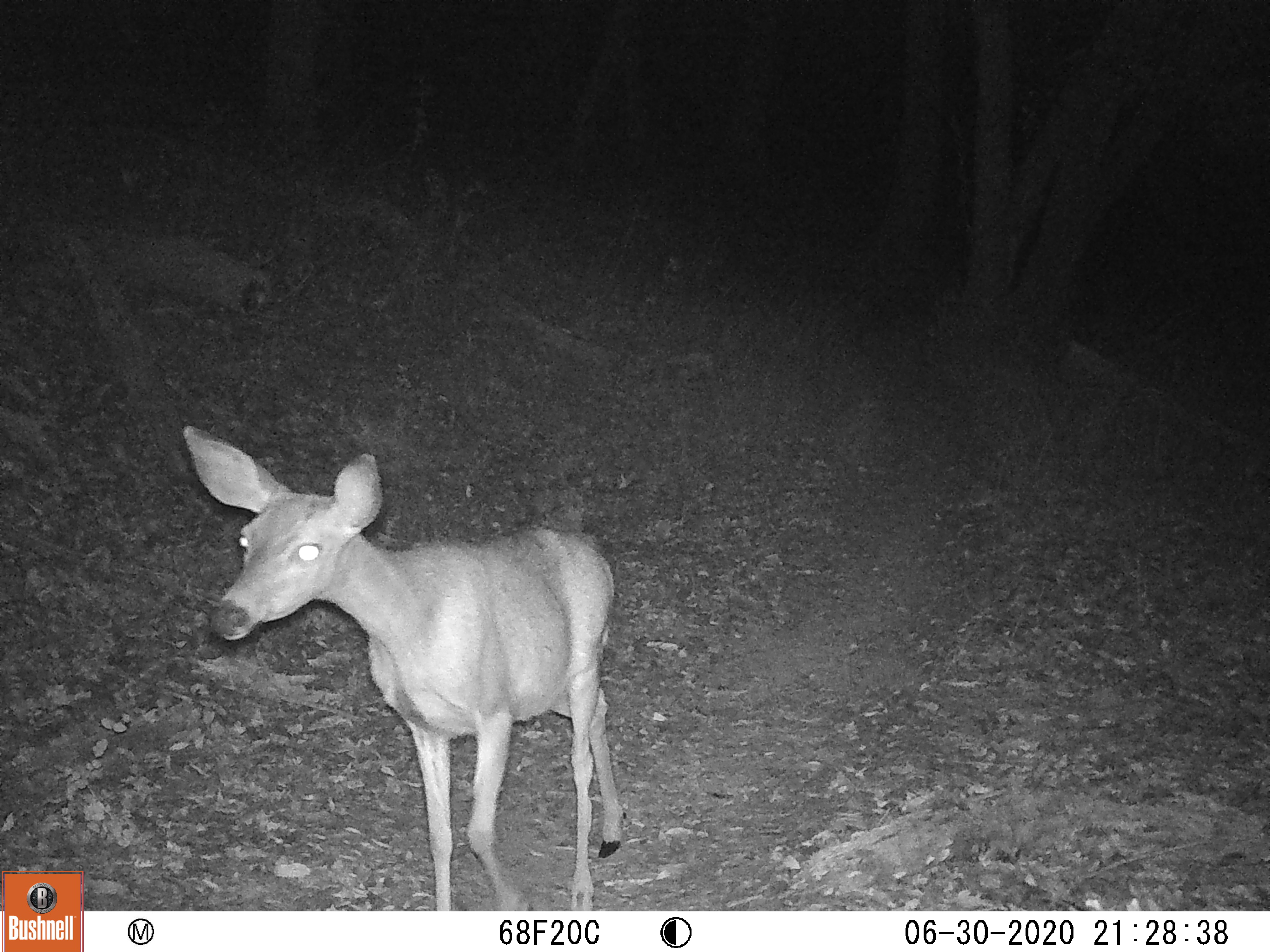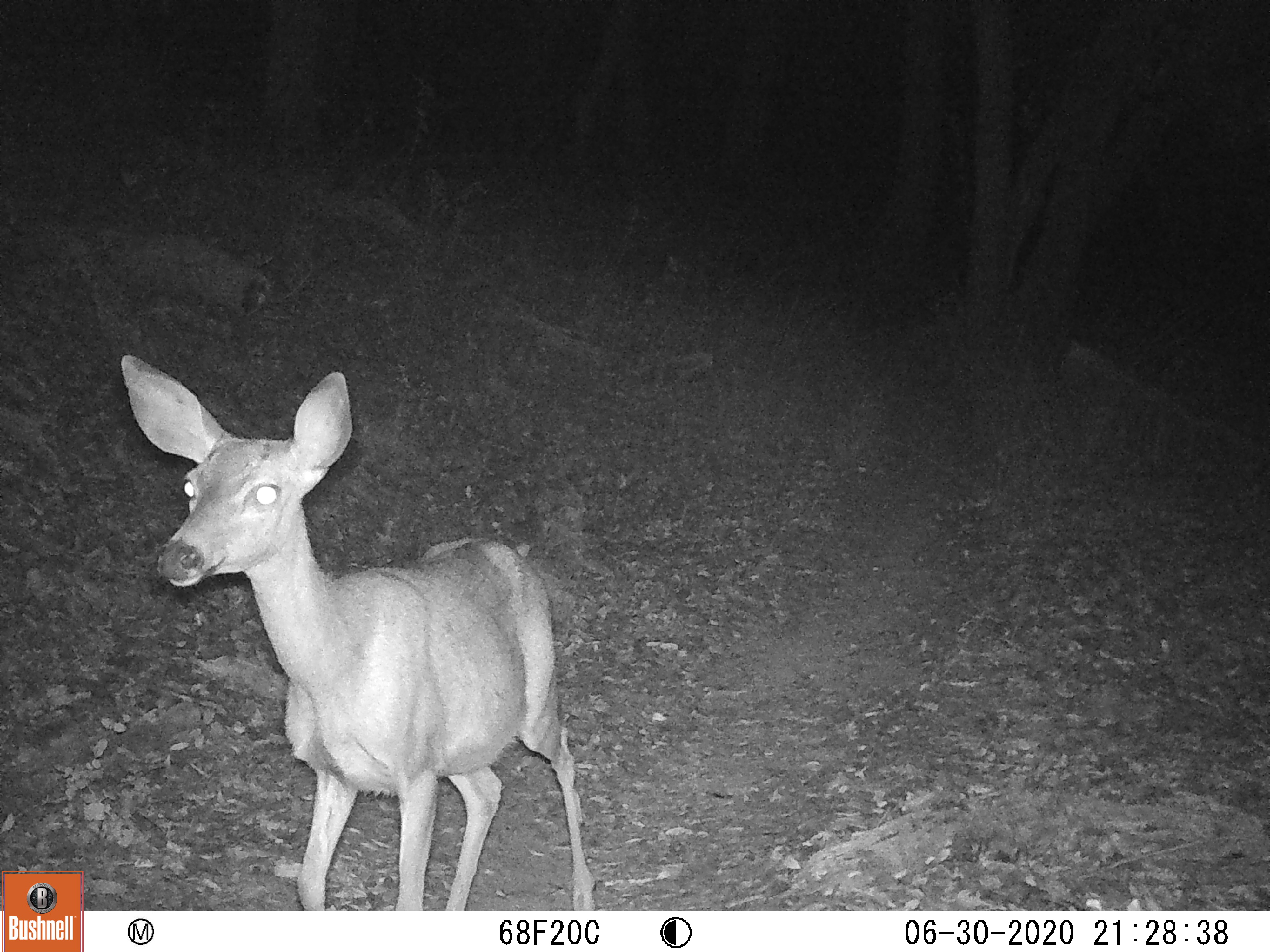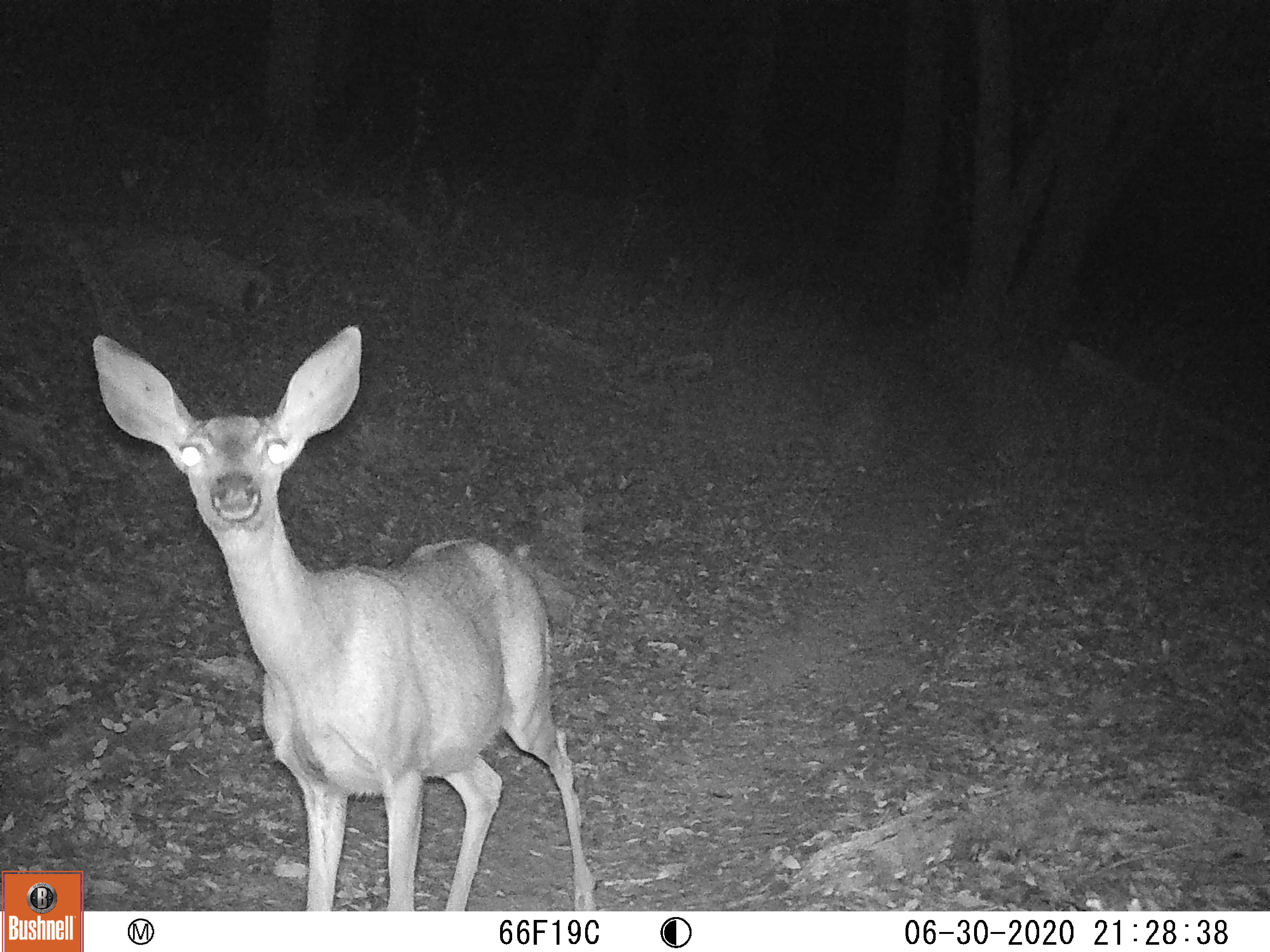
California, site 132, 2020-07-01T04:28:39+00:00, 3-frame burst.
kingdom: Animalia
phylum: Chordata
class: Mammalia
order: Artiodactyla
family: Cervidae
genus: Odocoileus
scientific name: Odocoileus hemionus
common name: mule deer